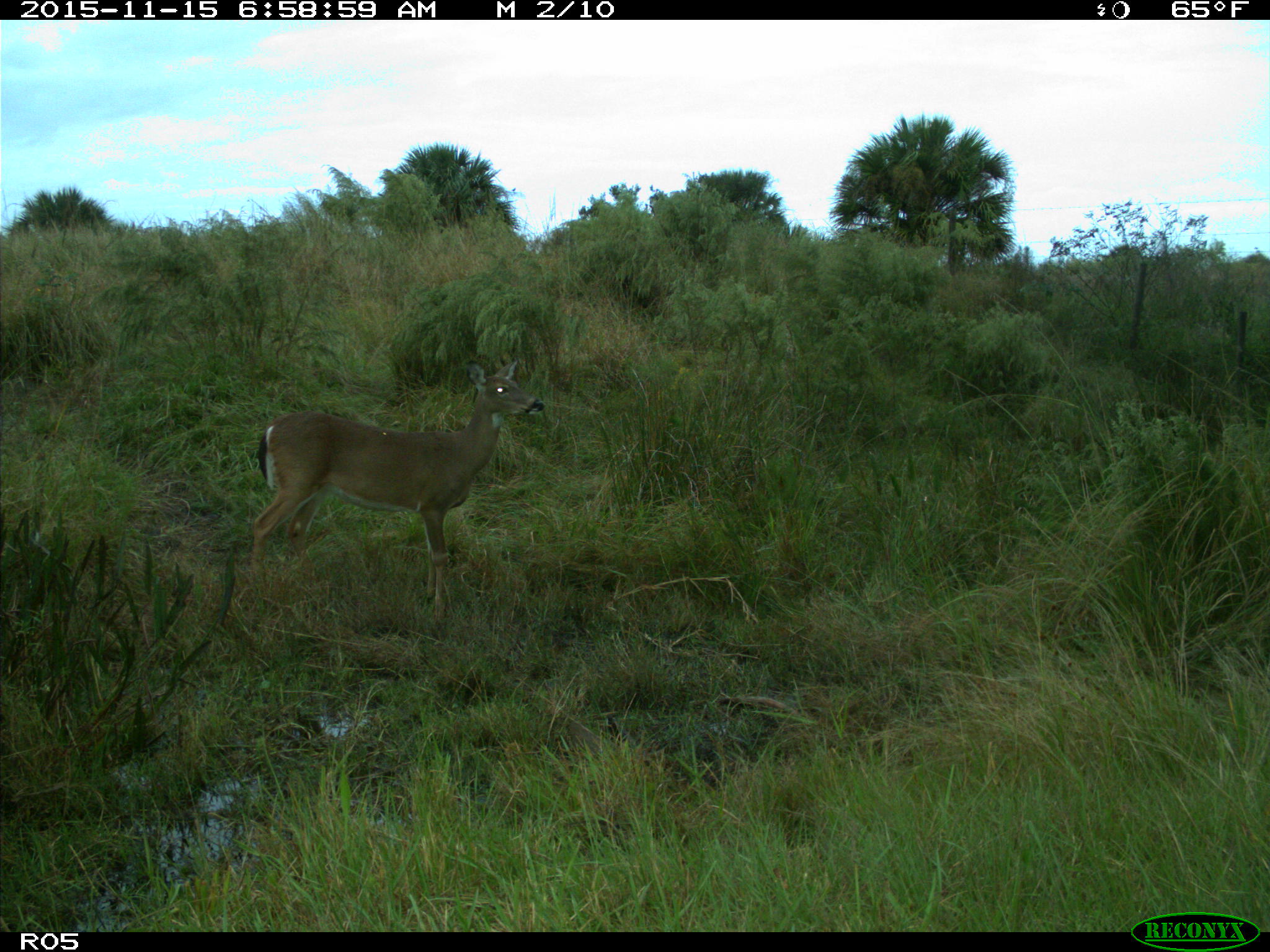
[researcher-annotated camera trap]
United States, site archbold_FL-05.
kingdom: Animalia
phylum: Chordata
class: Mammalia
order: Artiodactyla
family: Cervidae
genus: Odocoileus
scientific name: Odocoileus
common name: deer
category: unidentified deer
Unidentified deer (deer) (Odocoileus).